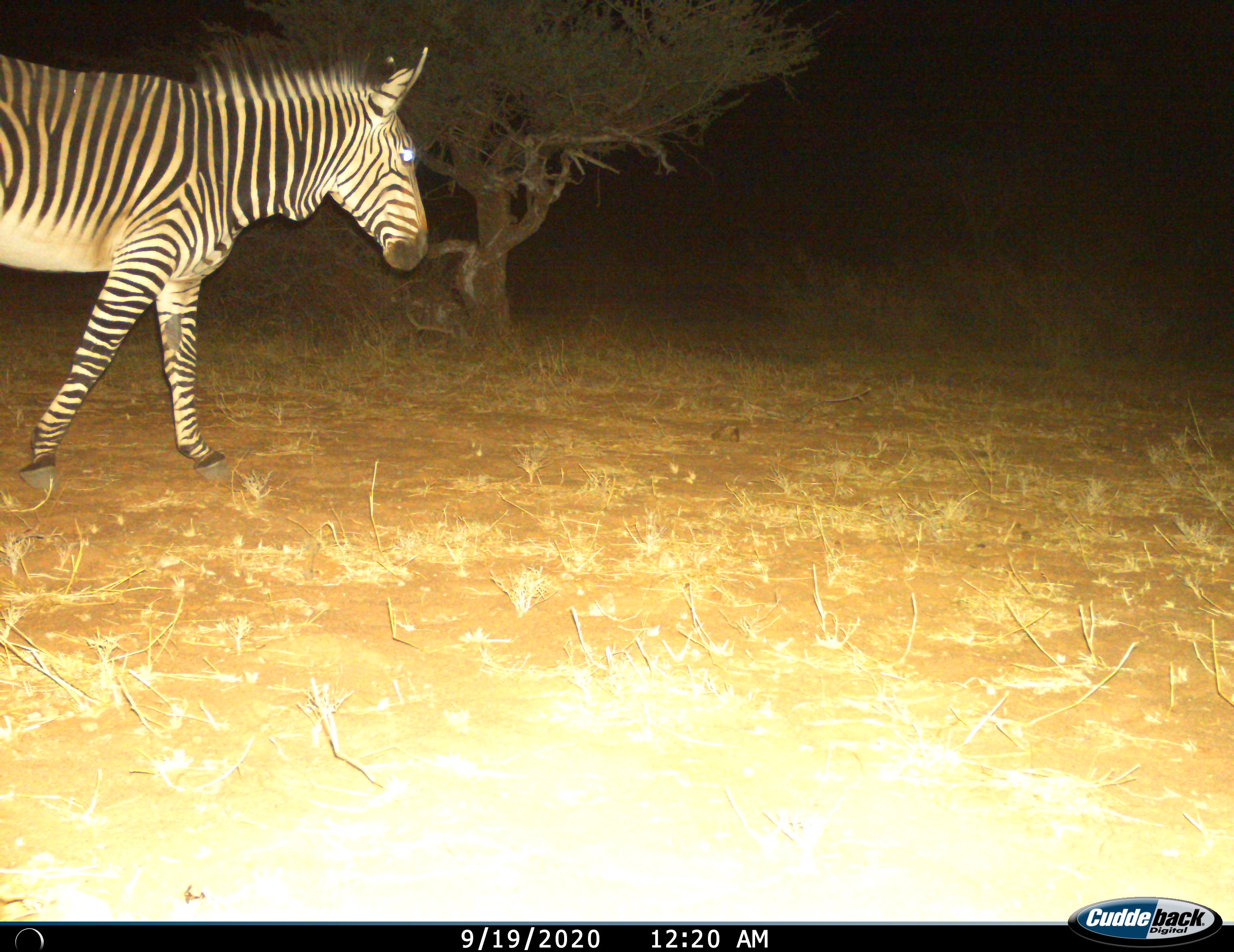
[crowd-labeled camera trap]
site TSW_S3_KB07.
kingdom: Animalia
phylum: Chordata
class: Mammalia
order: Perissodactyla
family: Equidae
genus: Equus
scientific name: Equus zebra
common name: mountain zebra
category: zebramountain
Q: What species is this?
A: Zebramountain (mountain zebra) (Equus zebra).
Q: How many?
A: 1.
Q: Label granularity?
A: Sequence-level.